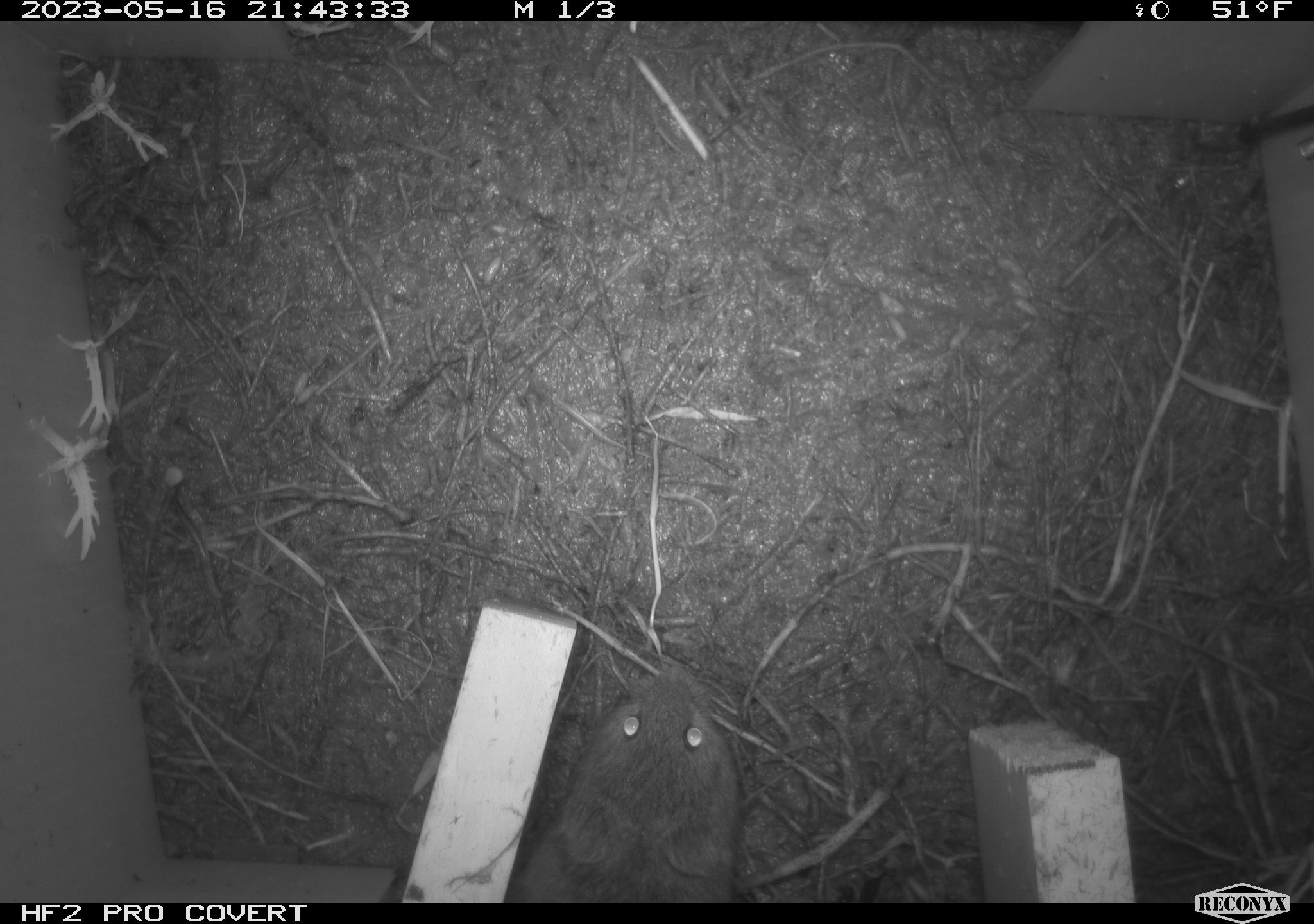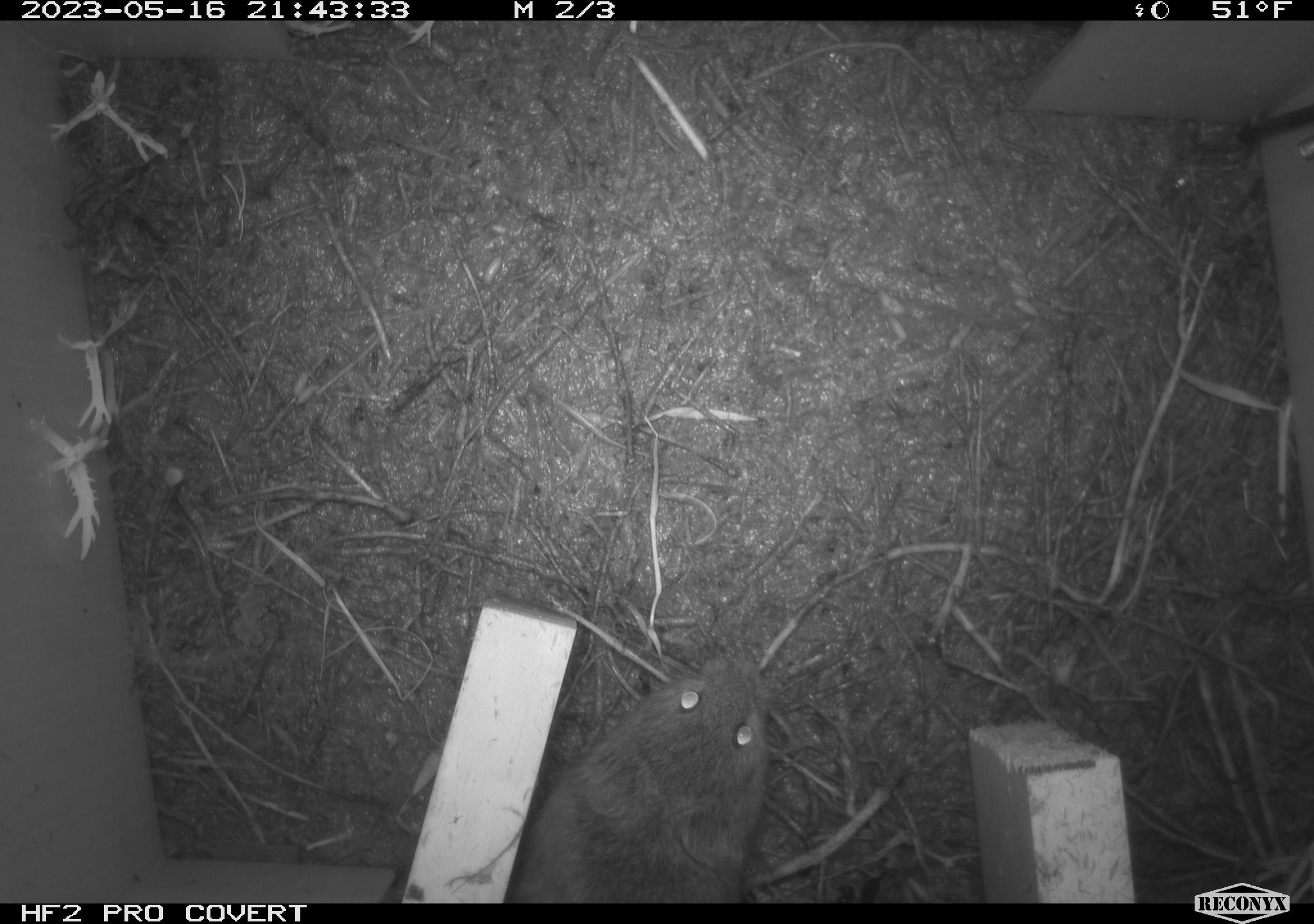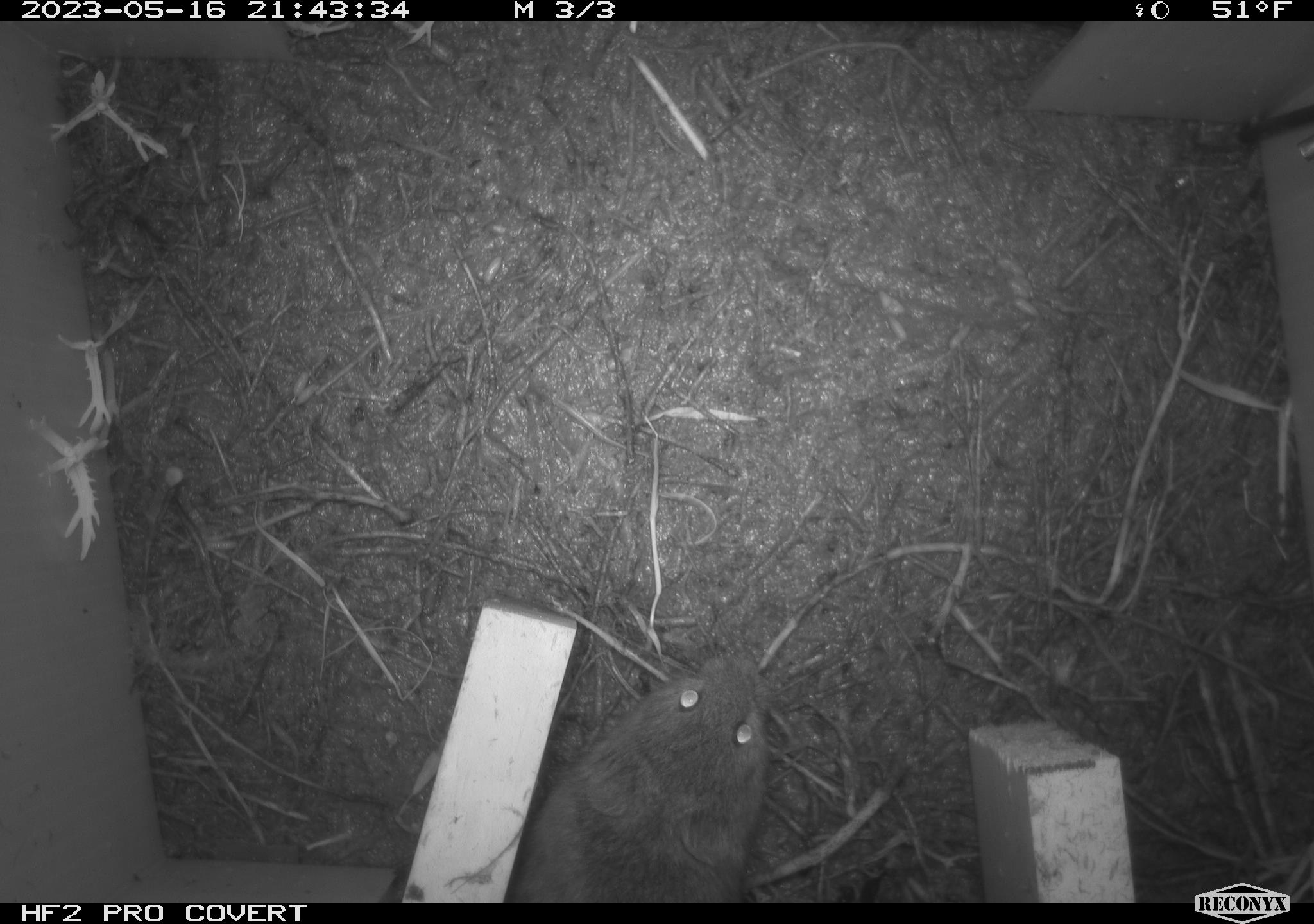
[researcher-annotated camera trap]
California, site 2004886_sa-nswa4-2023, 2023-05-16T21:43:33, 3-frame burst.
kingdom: Animalia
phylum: Chordata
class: Mammalia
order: Rodentia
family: Cricetidae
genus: Microtus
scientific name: Microtus californicus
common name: california vole